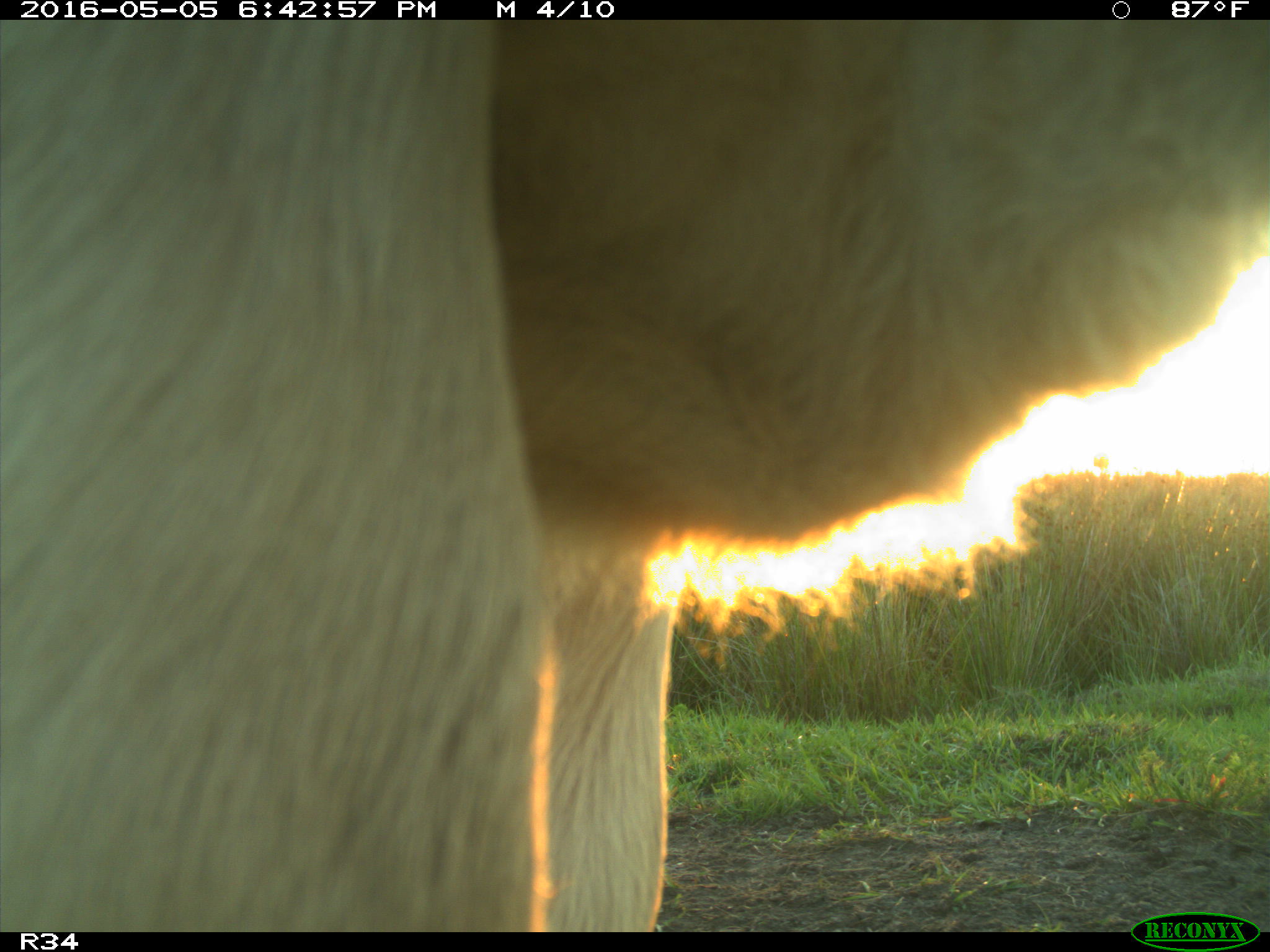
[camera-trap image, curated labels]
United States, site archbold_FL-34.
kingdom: Animalia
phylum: Chordata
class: Mammalia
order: Artiodactyla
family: Bovidae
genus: Bos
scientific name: Bos taurus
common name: domestic cow